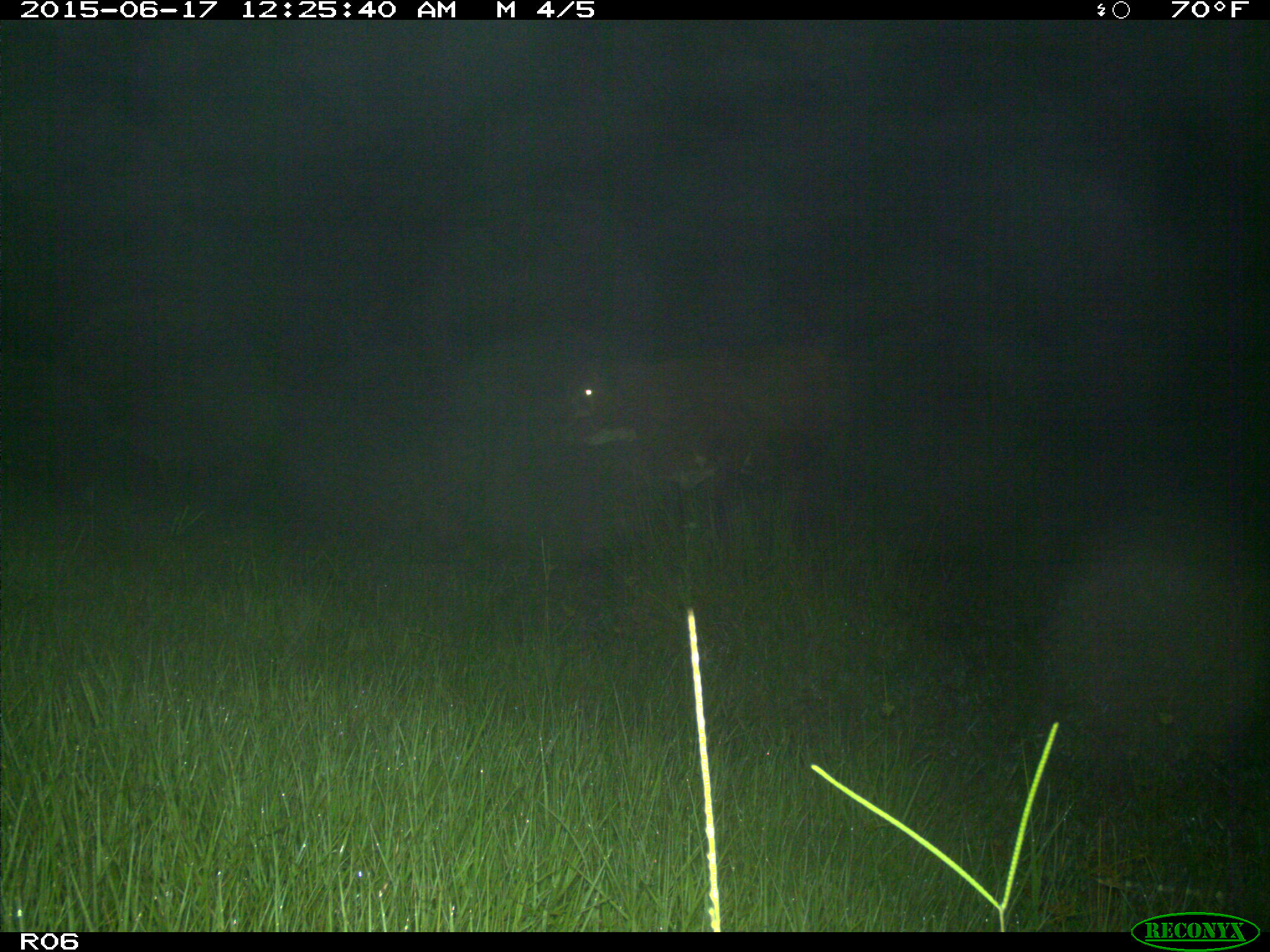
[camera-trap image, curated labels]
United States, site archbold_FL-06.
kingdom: Animalia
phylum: Chordata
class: Mammalia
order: Artiodactyla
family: Bovidae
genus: Bos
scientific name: Bos taurus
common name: domestic cow